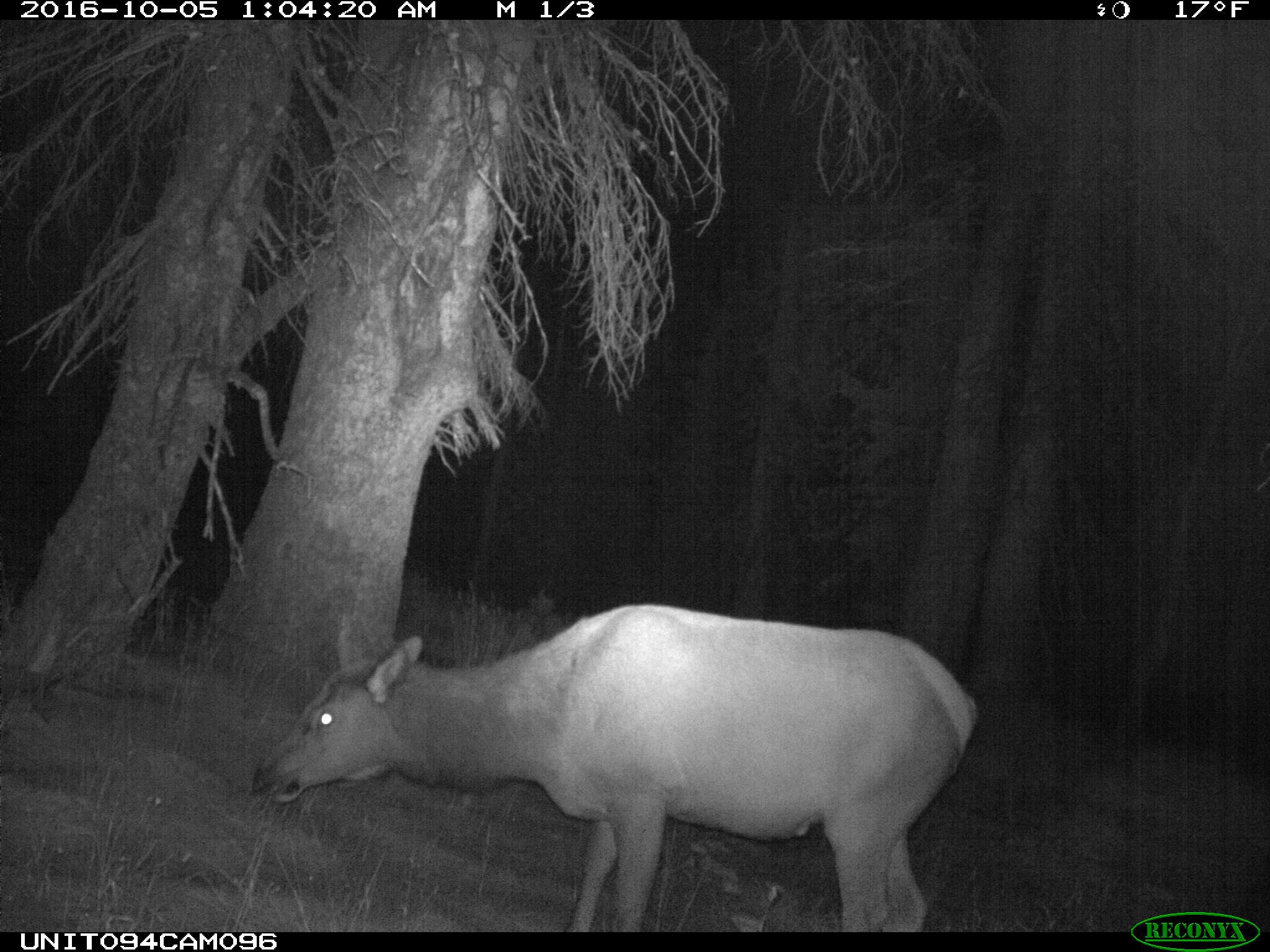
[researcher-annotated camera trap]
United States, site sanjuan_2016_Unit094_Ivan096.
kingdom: Animalia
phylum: Chordata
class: Mammalia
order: Artiodactyla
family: Cervidae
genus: Cervus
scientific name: Cervus elaphus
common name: red deer